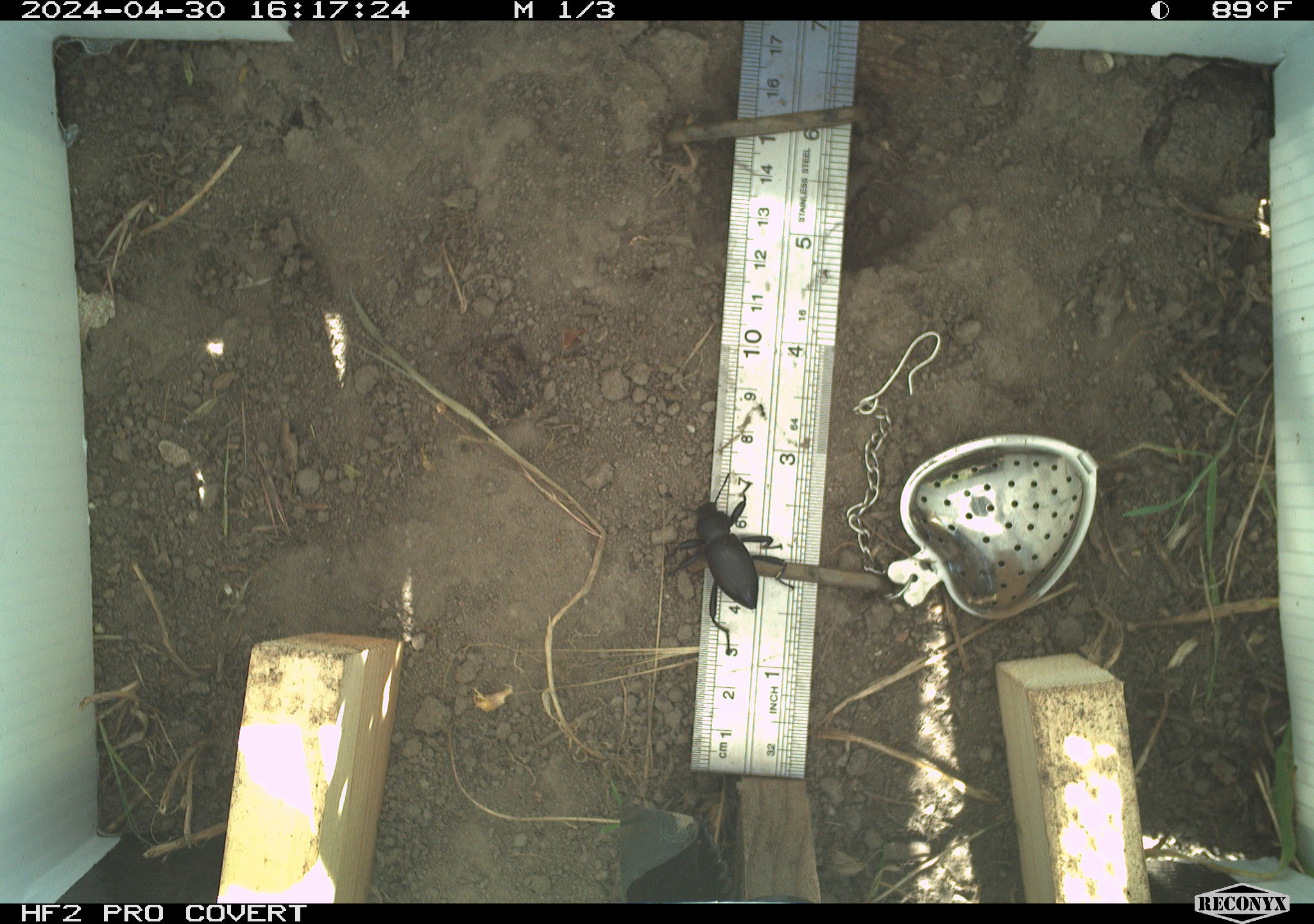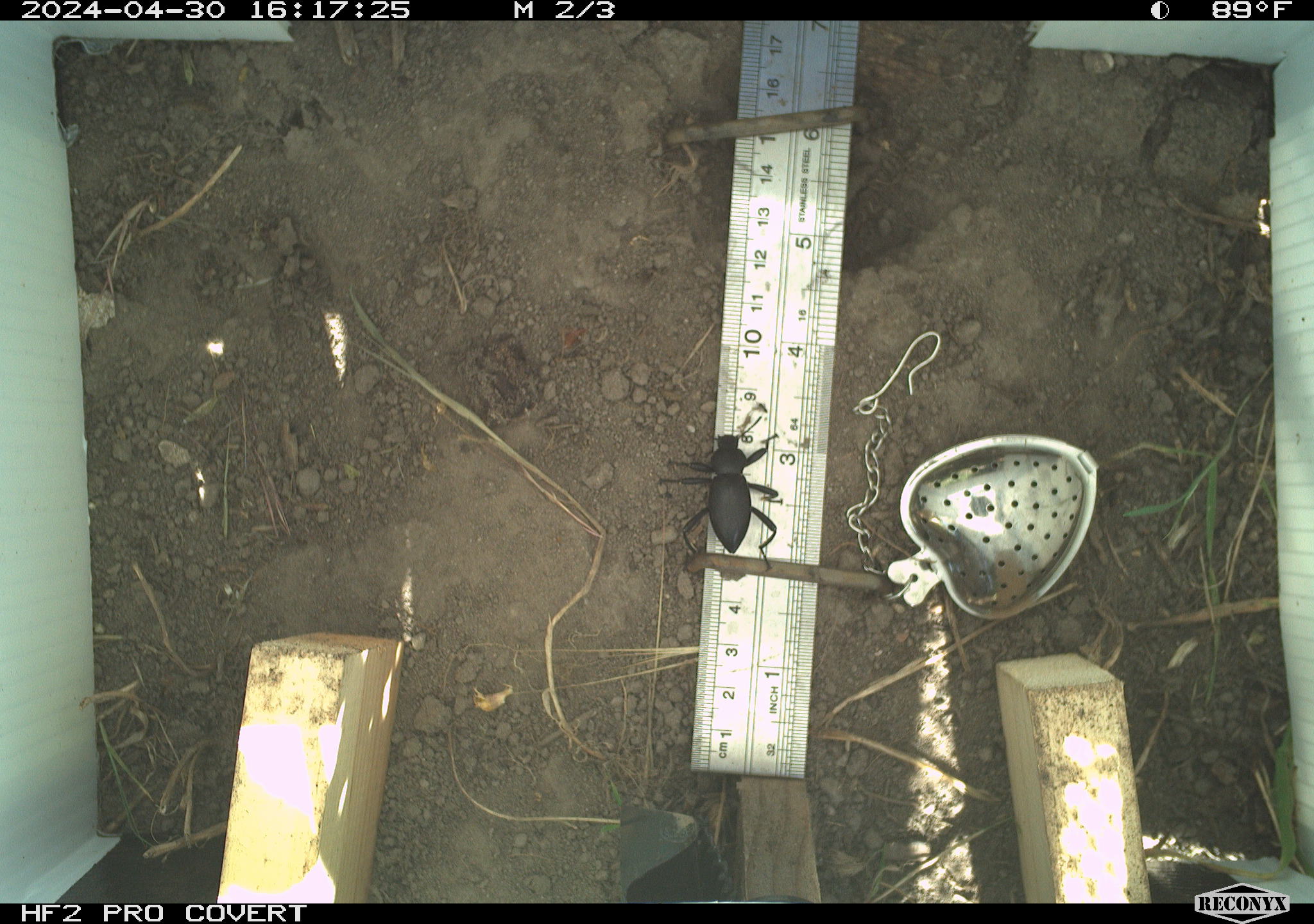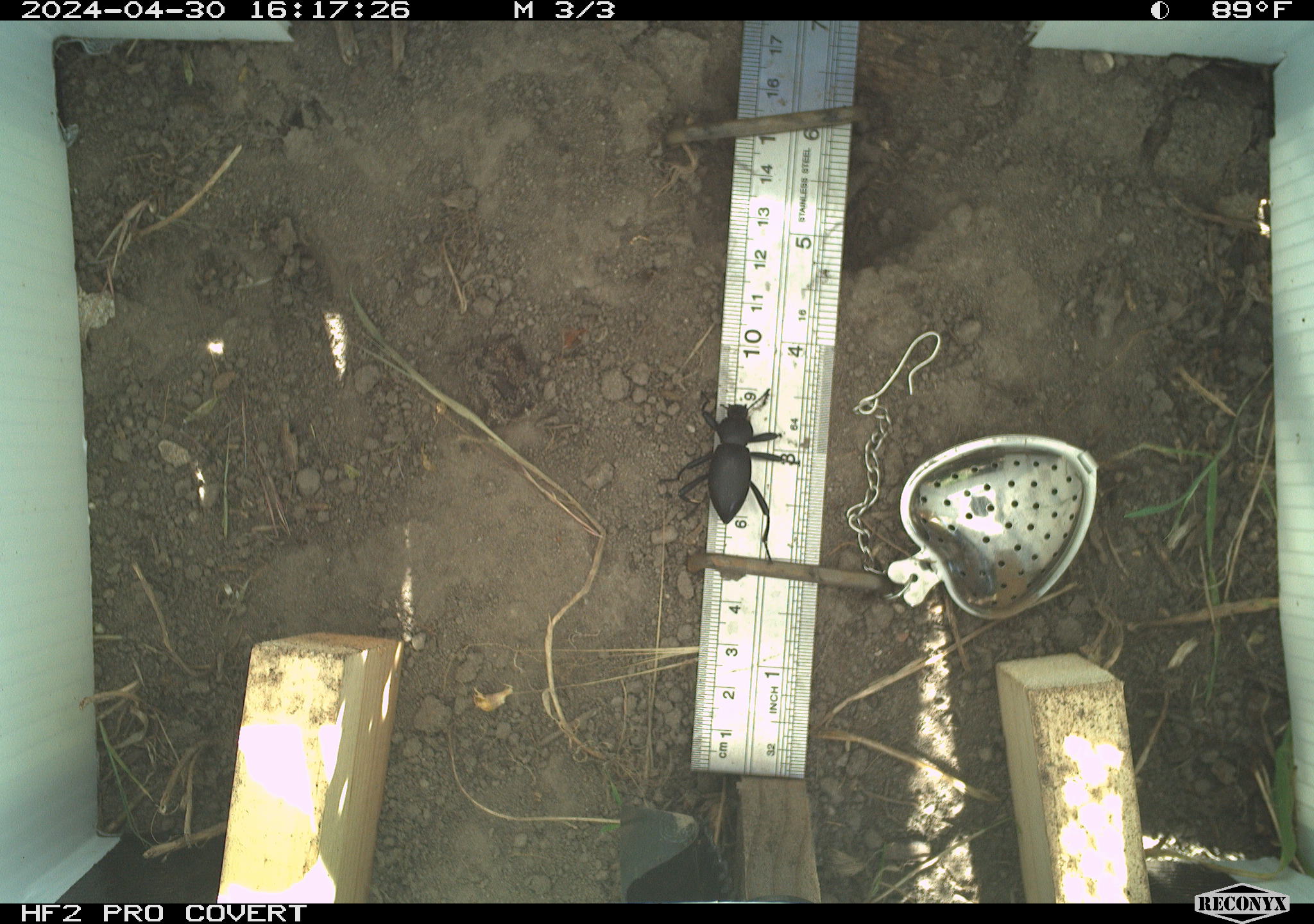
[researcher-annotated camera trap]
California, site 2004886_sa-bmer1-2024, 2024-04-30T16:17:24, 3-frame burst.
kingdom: Animalia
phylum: Arthropoda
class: Insecta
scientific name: Insecta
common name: insect